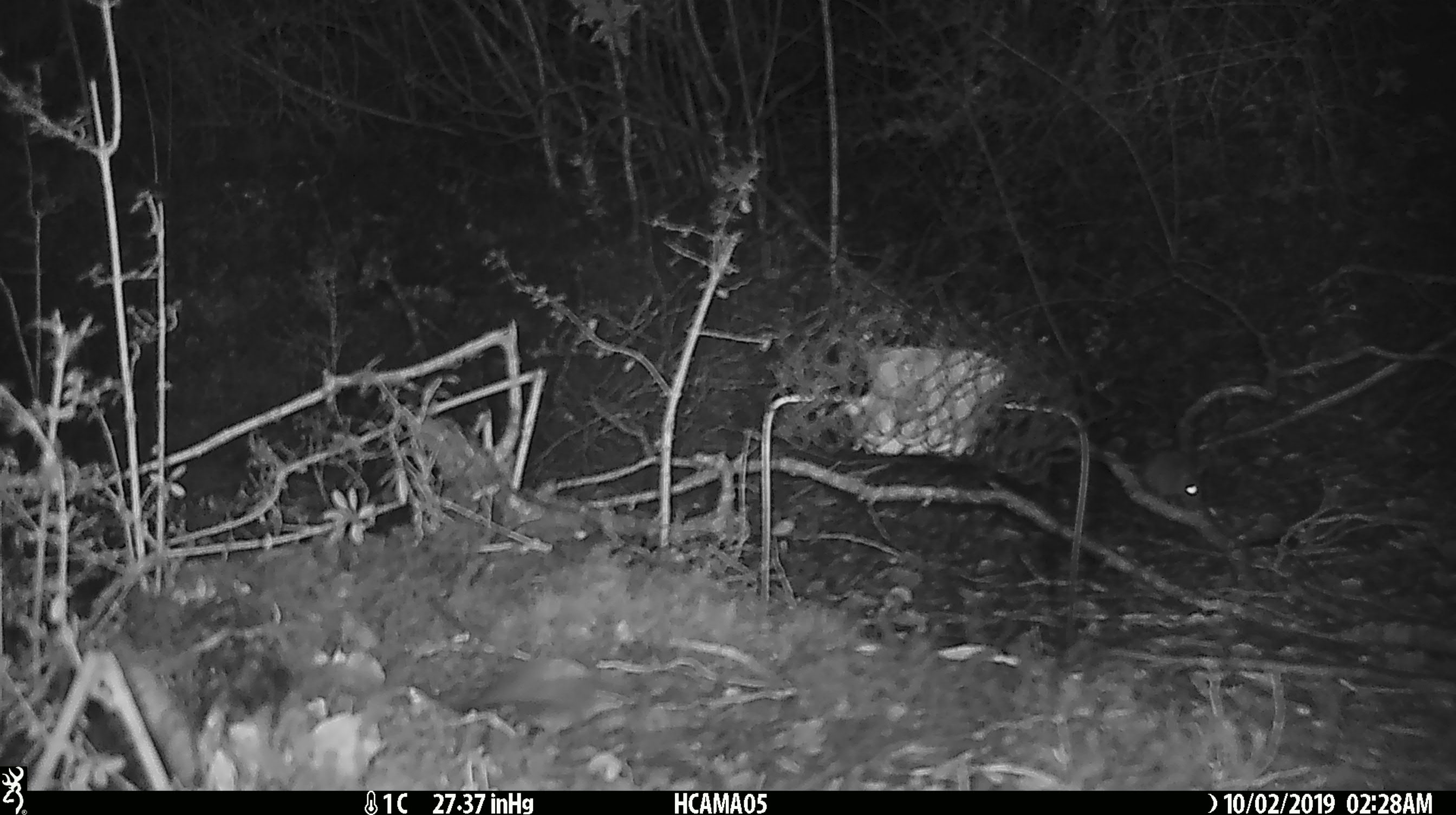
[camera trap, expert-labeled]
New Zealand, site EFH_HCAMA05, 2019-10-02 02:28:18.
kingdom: Animalia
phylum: Chordata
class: Mammalia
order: Rodentia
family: Muridae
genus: Mus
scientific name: Mus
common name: mouse